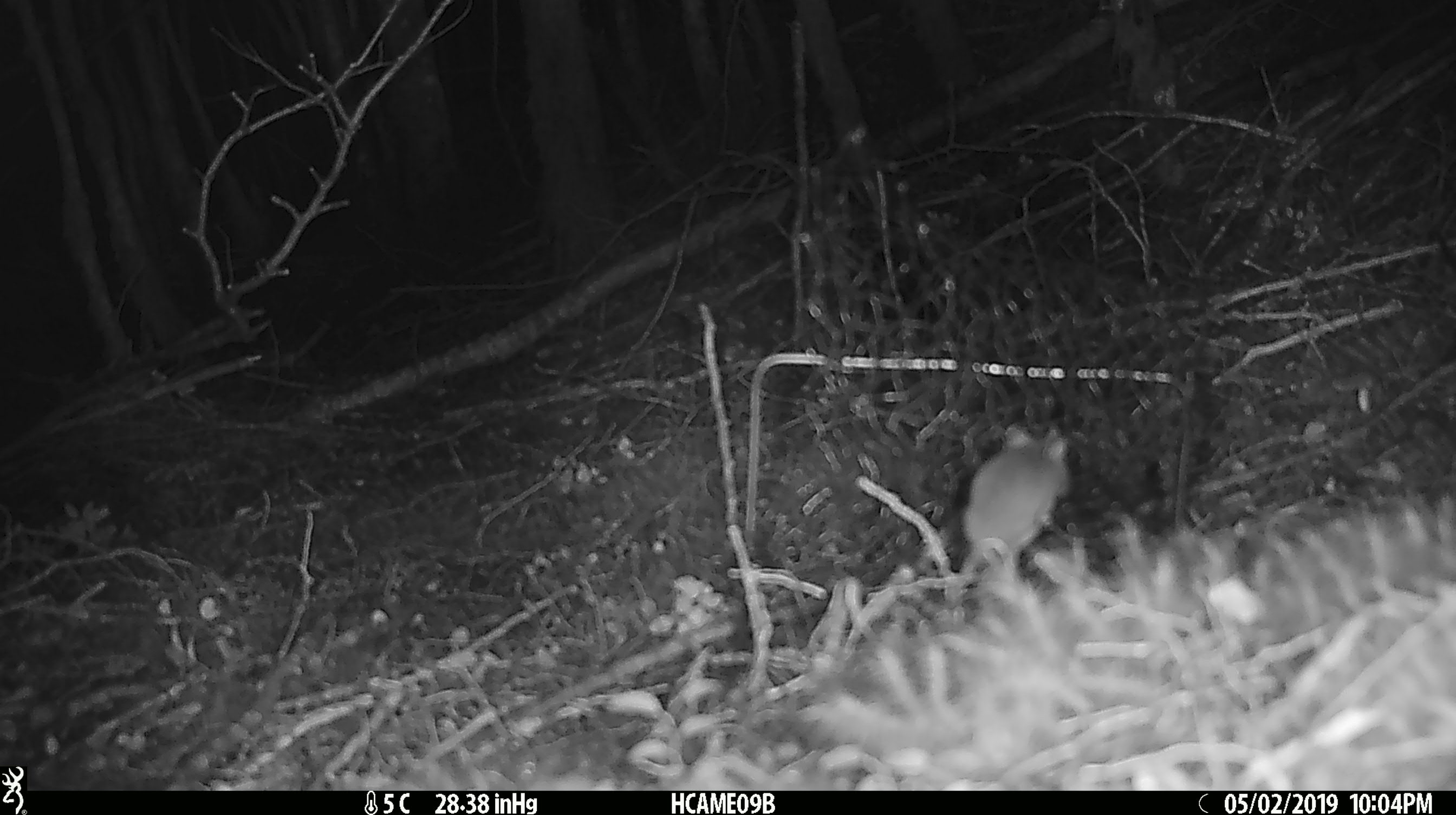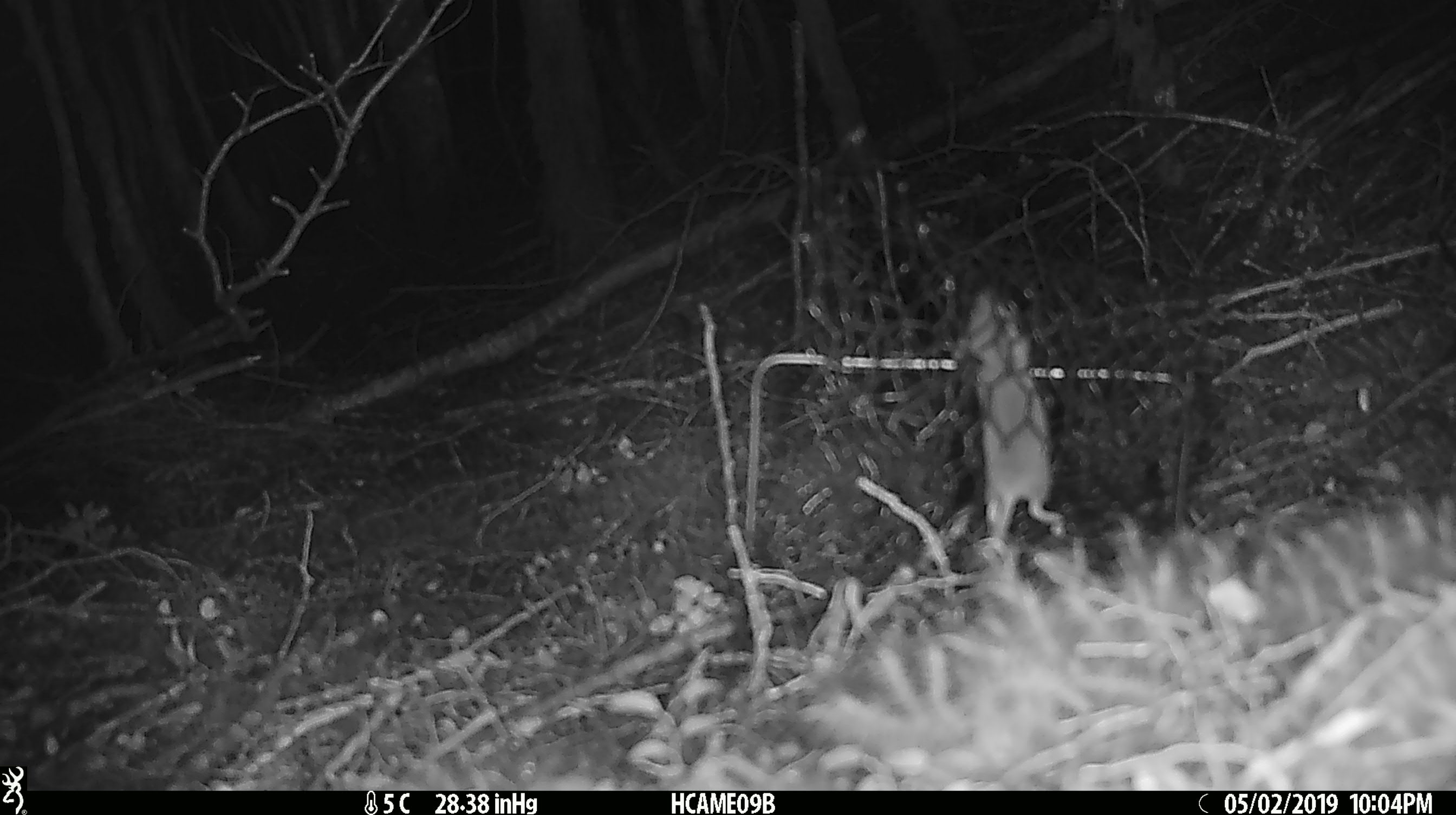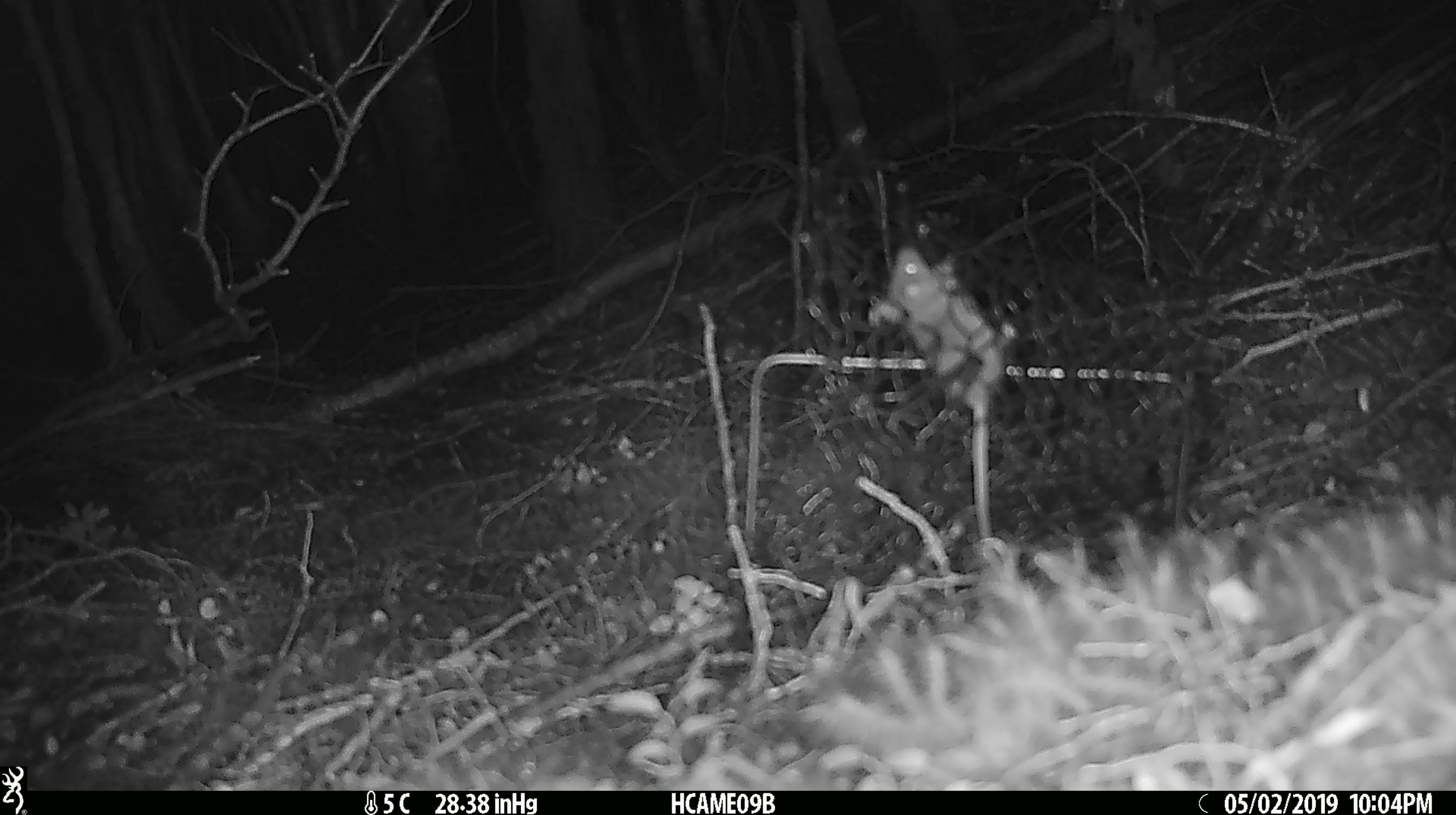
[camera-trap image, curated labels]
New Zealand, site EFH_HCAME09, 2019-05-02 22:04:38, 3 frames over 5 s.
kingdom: Animalia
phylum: Chordata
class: Mammalia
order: Rodentia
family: Muridae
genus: Mus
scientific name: Mus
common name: mouse